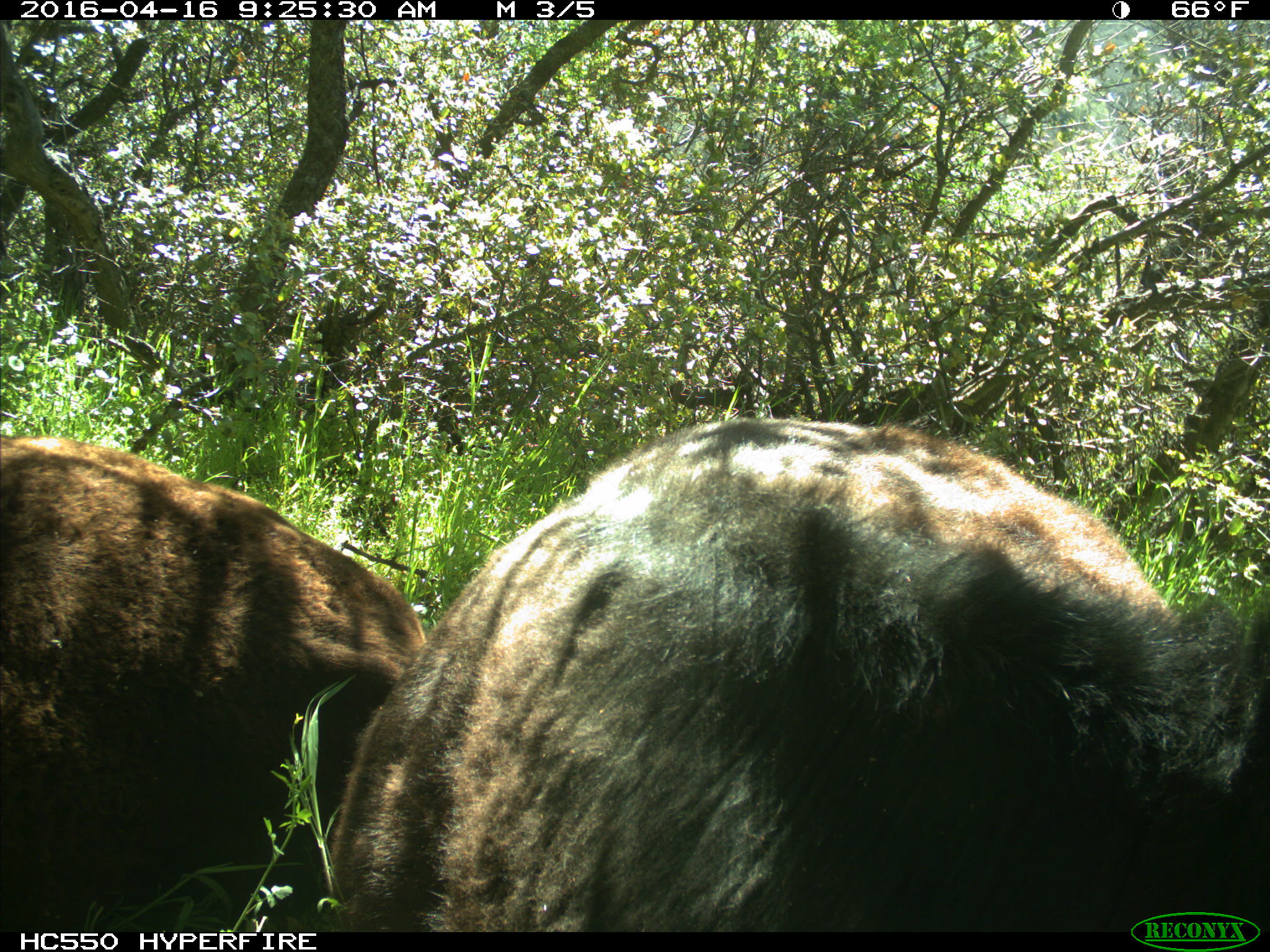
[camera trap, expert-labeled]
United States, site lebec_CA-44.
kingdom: Animalia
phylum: Chordata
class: Mammalia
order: Artiodactyla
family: Bovidae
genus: Bos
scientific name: Bos taurus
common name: domestic cow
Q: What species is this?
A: Bos taurus (domestic cow).